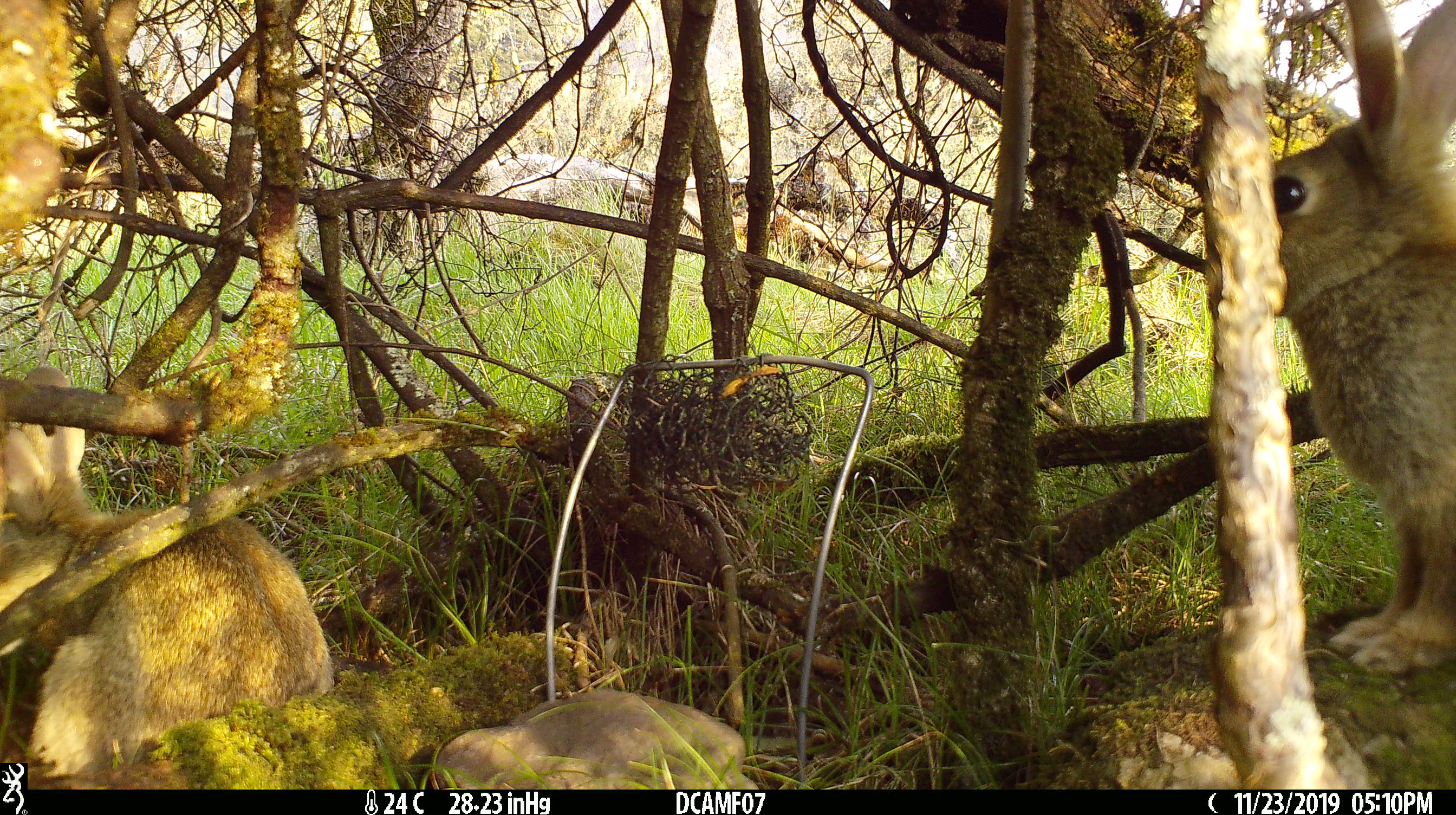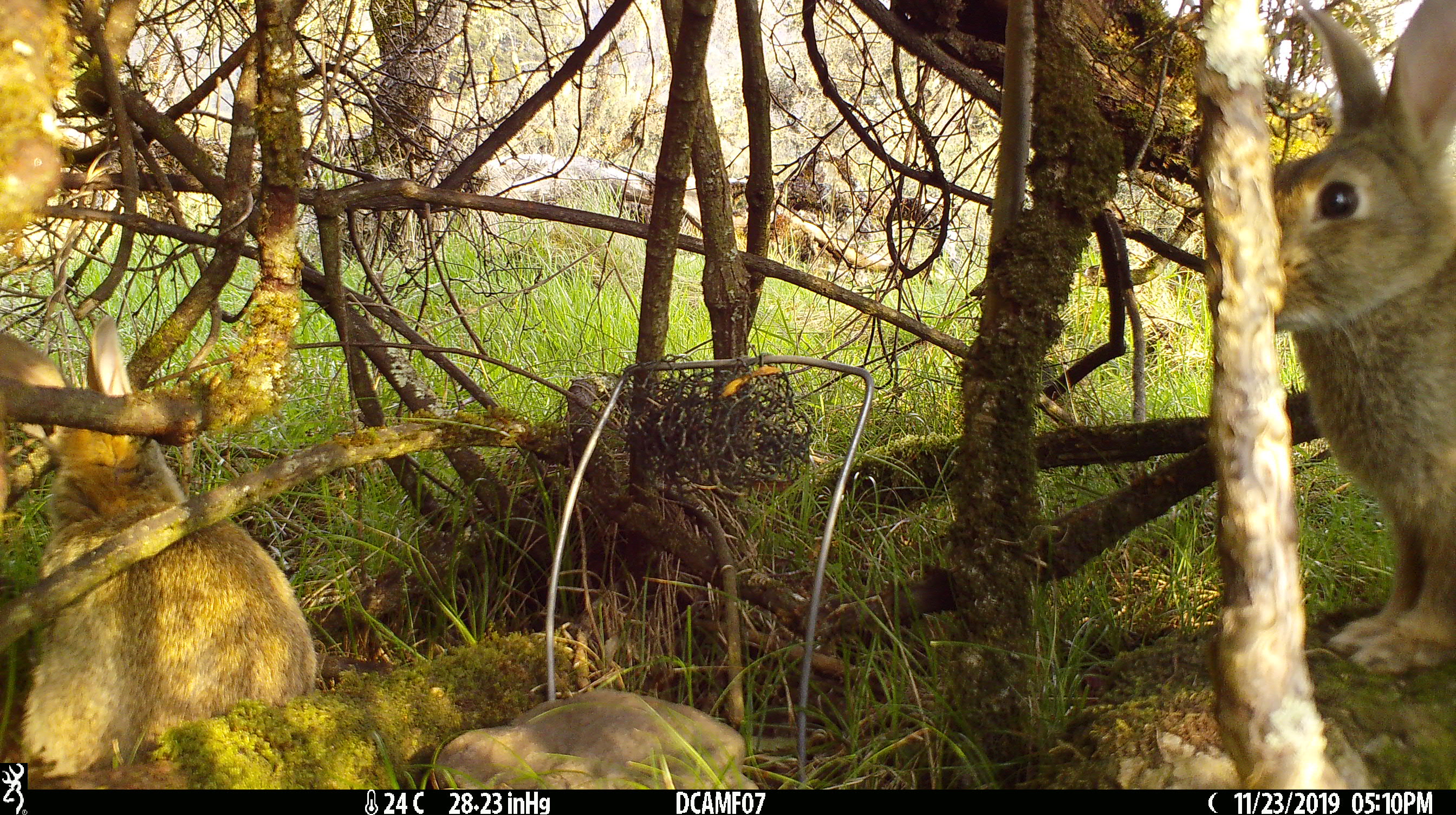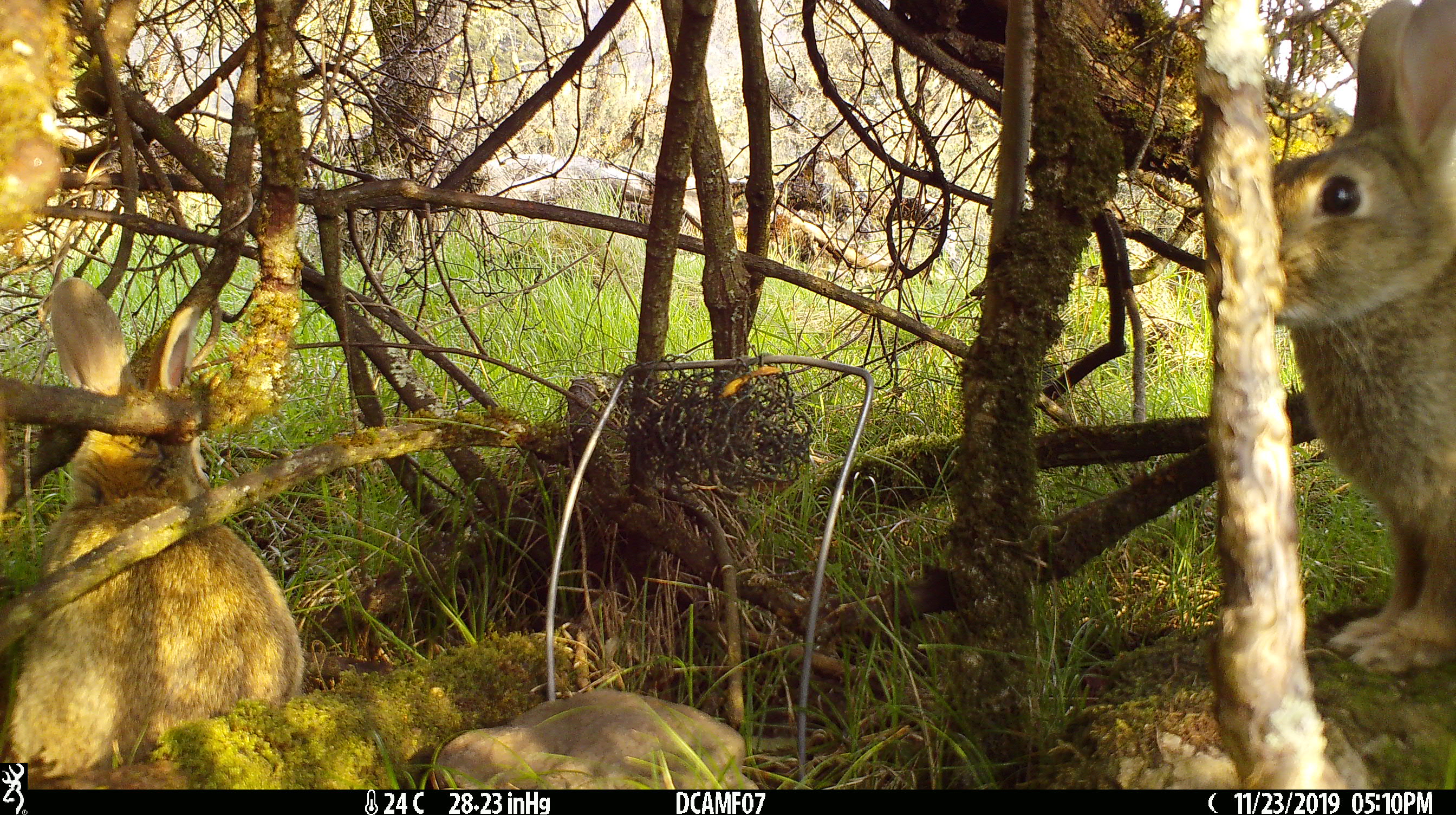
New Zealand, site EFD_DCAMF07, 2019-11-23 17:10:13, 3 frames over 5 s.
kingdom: Animalia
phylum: Chordata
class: Mammalia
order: Lagomorpha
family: Leporidae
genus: Oryctolagus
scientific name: Oryctolagus cuniculus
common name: european rabbit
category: rabbit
Rabbit (european rabbit) (Oryctolagus cuniculus).